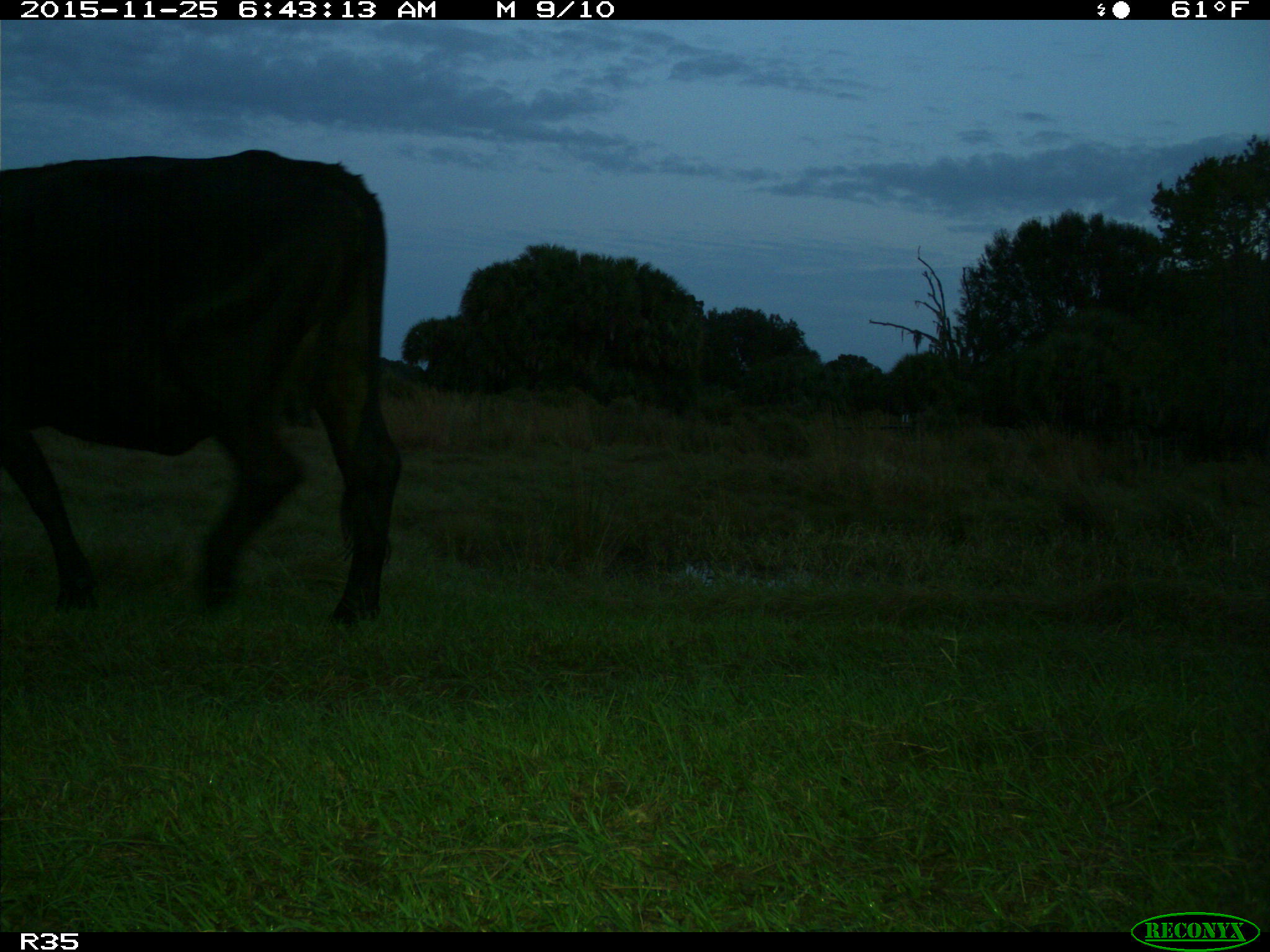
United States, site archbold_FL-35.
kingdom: Animalia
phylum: Chordata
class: Mammalia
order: Artiodactyla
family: Bovidae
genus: Bos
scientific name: Bos taurus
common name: domestic cow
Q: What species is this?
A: Bos taurus (domestic cow).